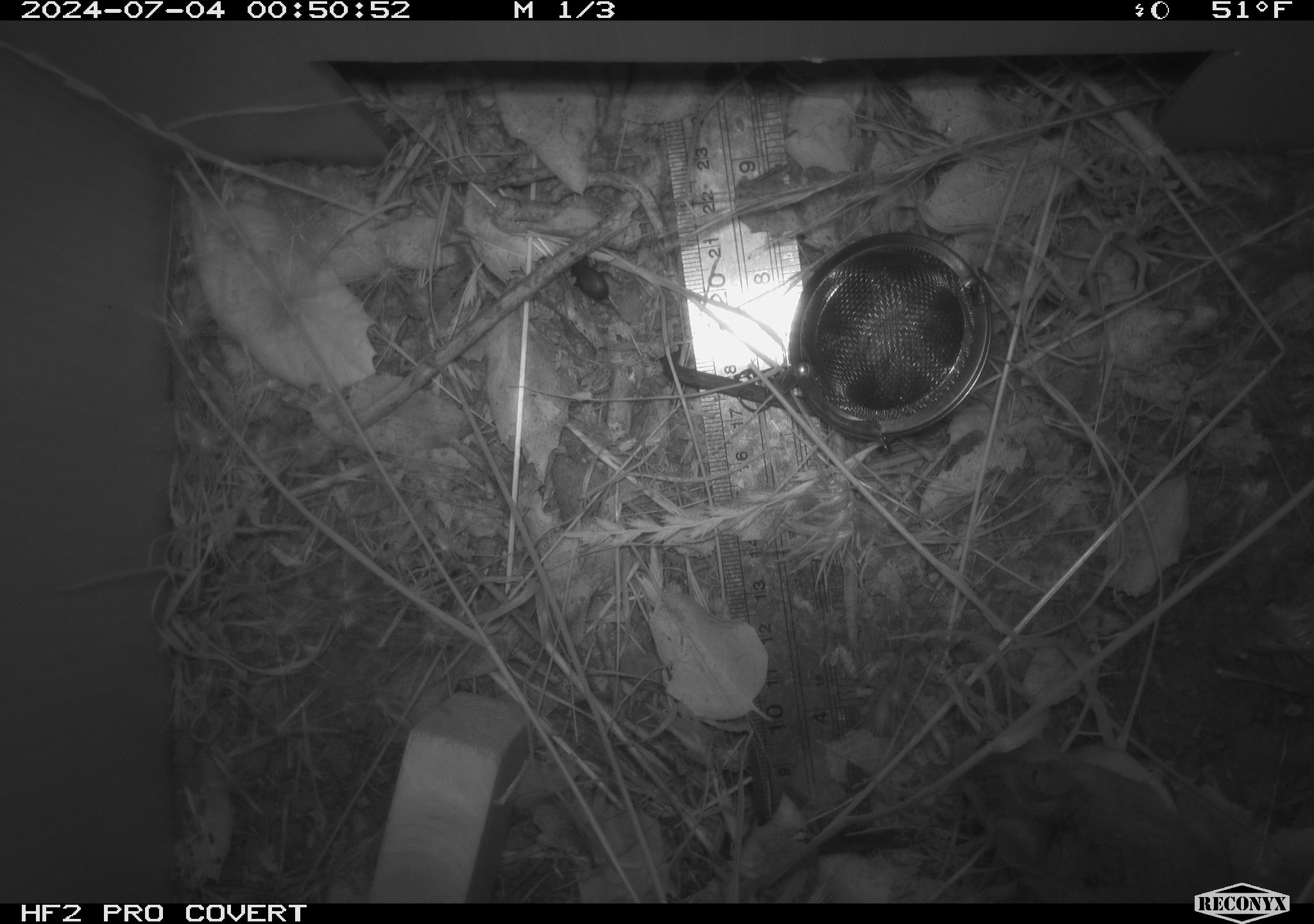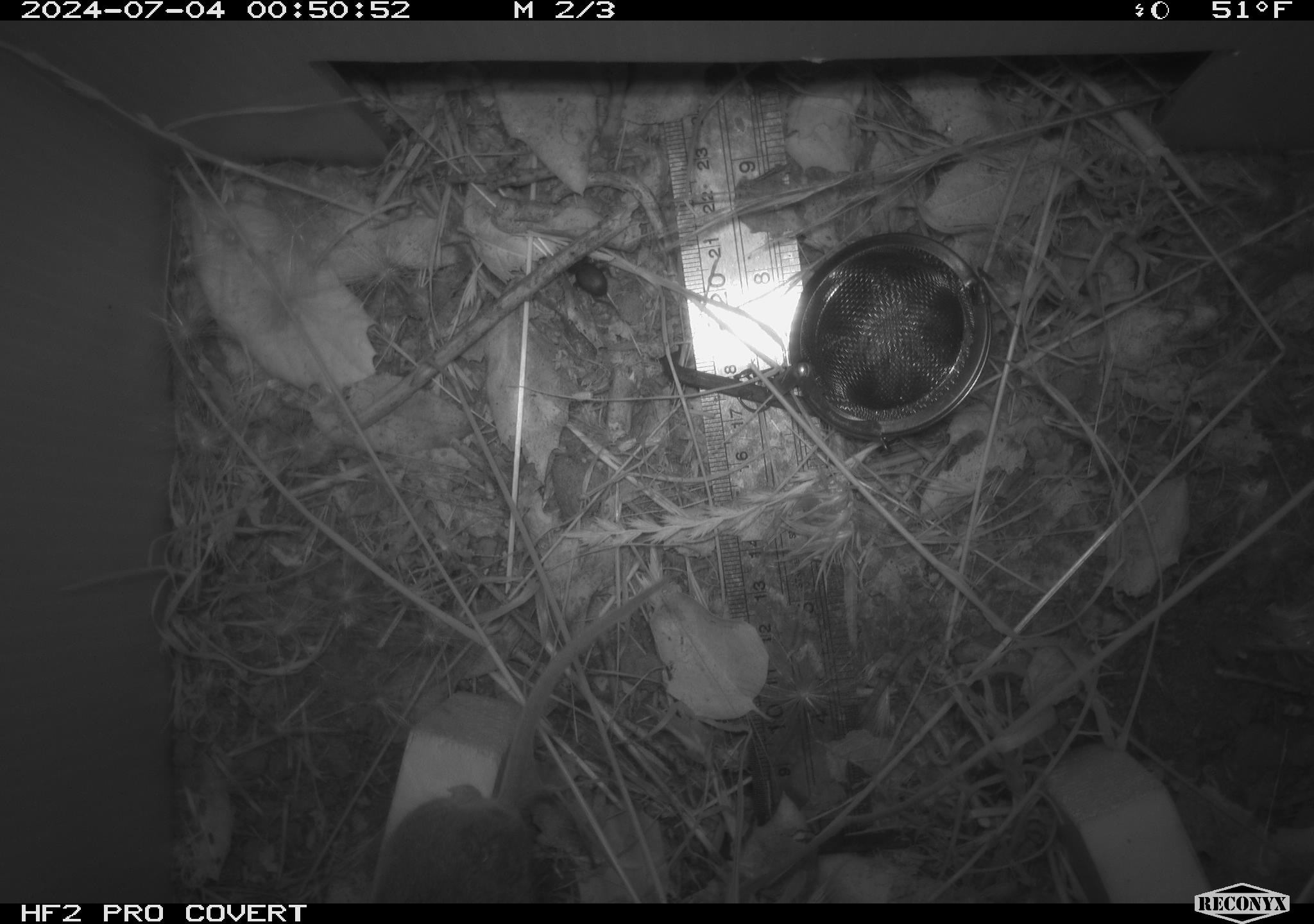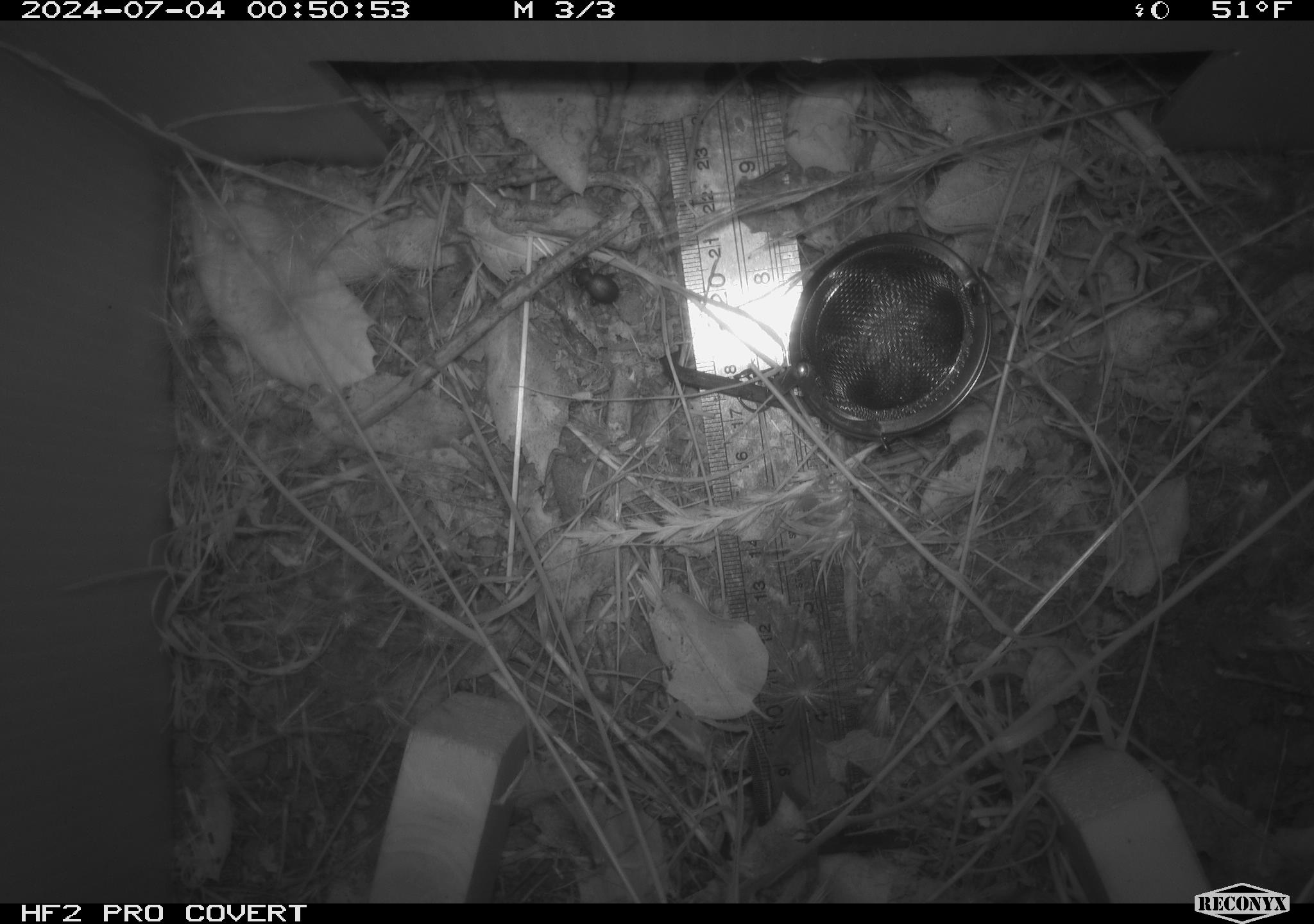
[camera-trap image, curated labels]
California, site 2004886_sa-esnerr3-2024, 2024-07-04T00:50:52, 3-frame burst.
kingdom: Animalia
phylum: Chordata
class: Mammalia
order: Rodentia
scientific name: Rodentia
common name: rodent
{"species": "rodent (Rodentia)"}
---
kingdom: Animalia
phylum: Arthropoda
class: Insecta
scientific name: Insecta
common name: insect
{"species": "insect (Insecta)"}